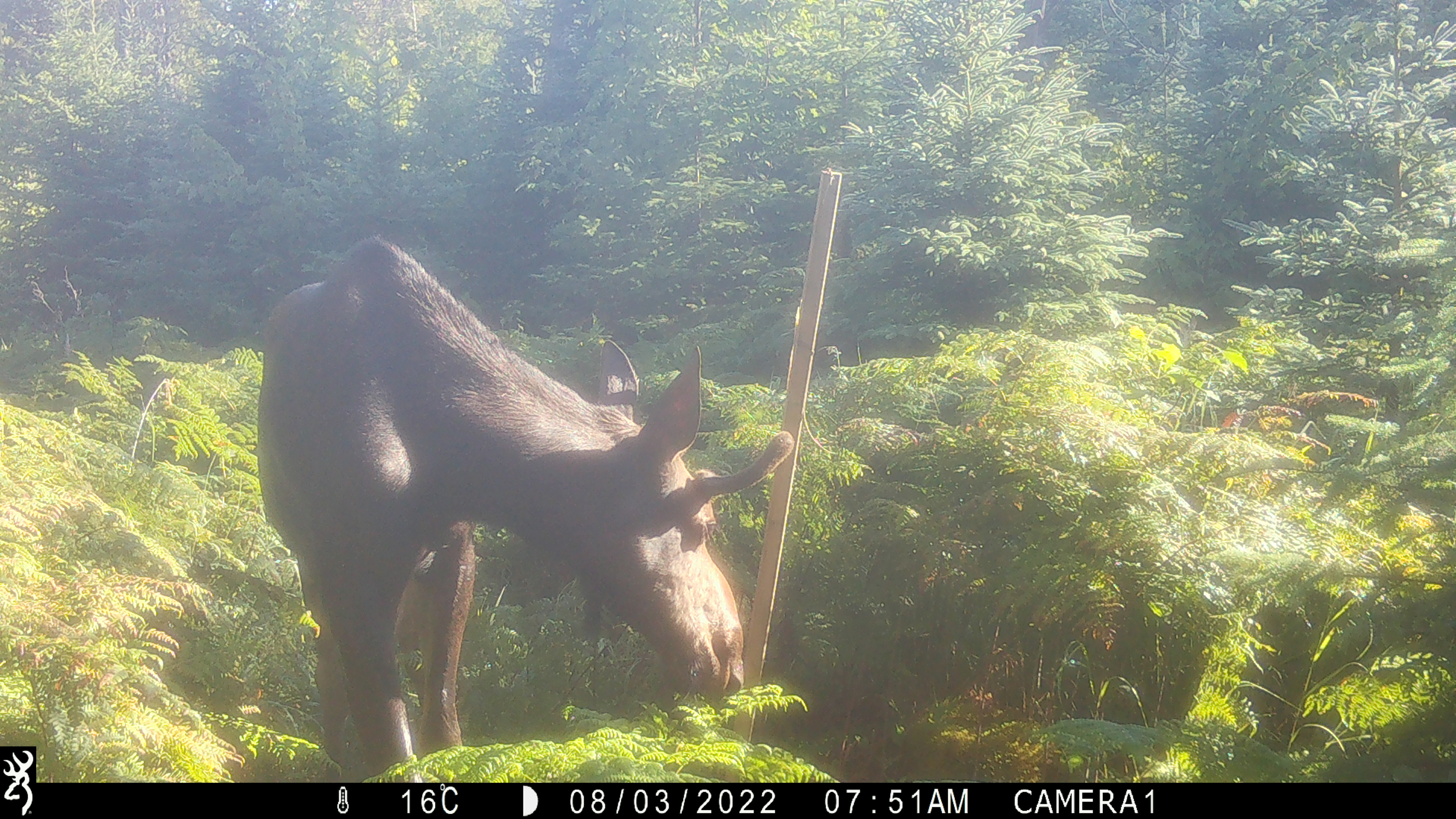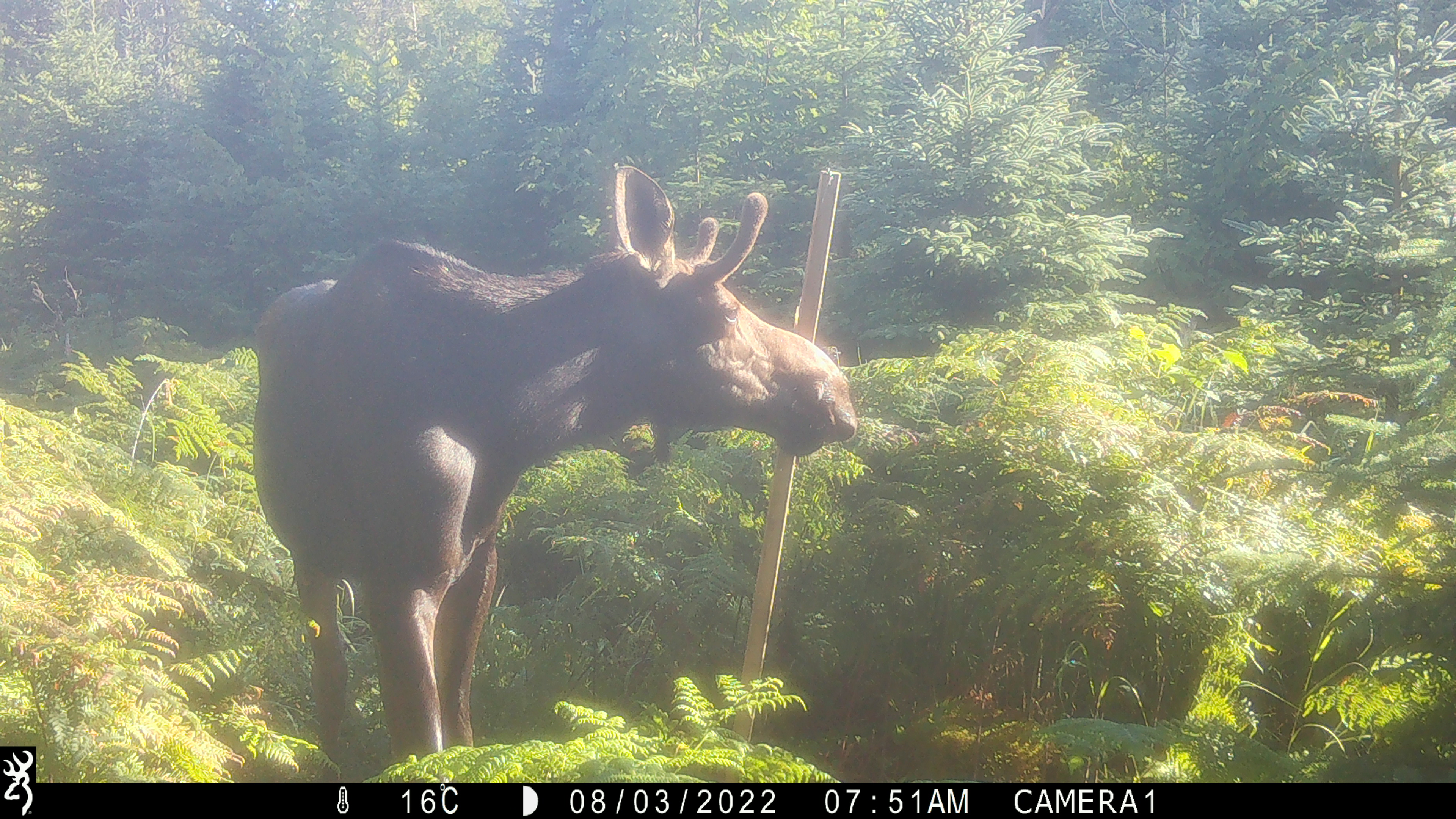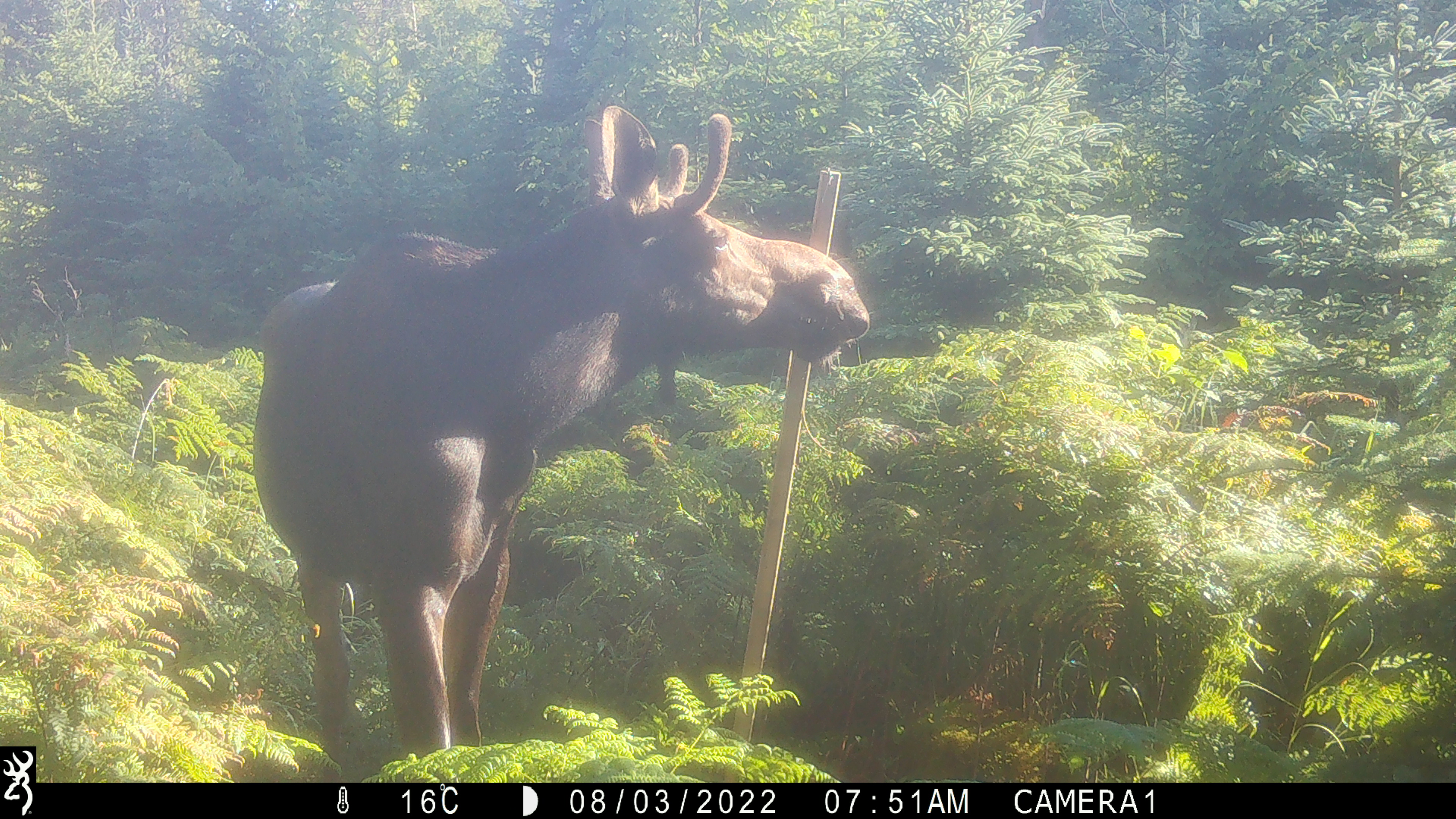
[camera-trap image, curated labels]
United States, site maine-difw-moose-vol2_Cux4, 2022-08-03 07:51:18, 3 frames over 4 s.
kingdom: Animalia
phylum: Chordata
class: Mammalia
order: Artiodactyla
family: Cervidae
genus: Alces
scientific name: Alces alces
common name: moose